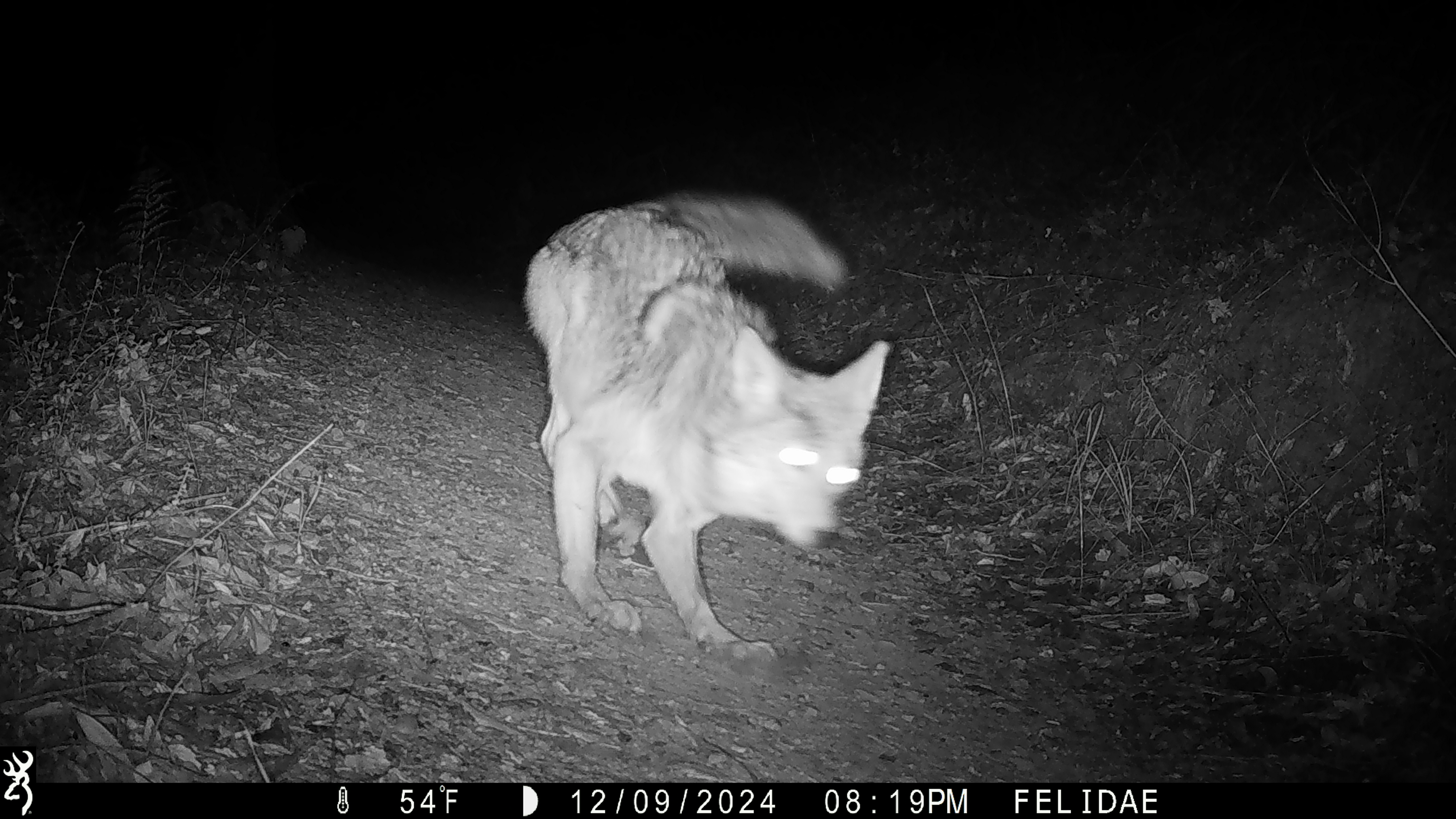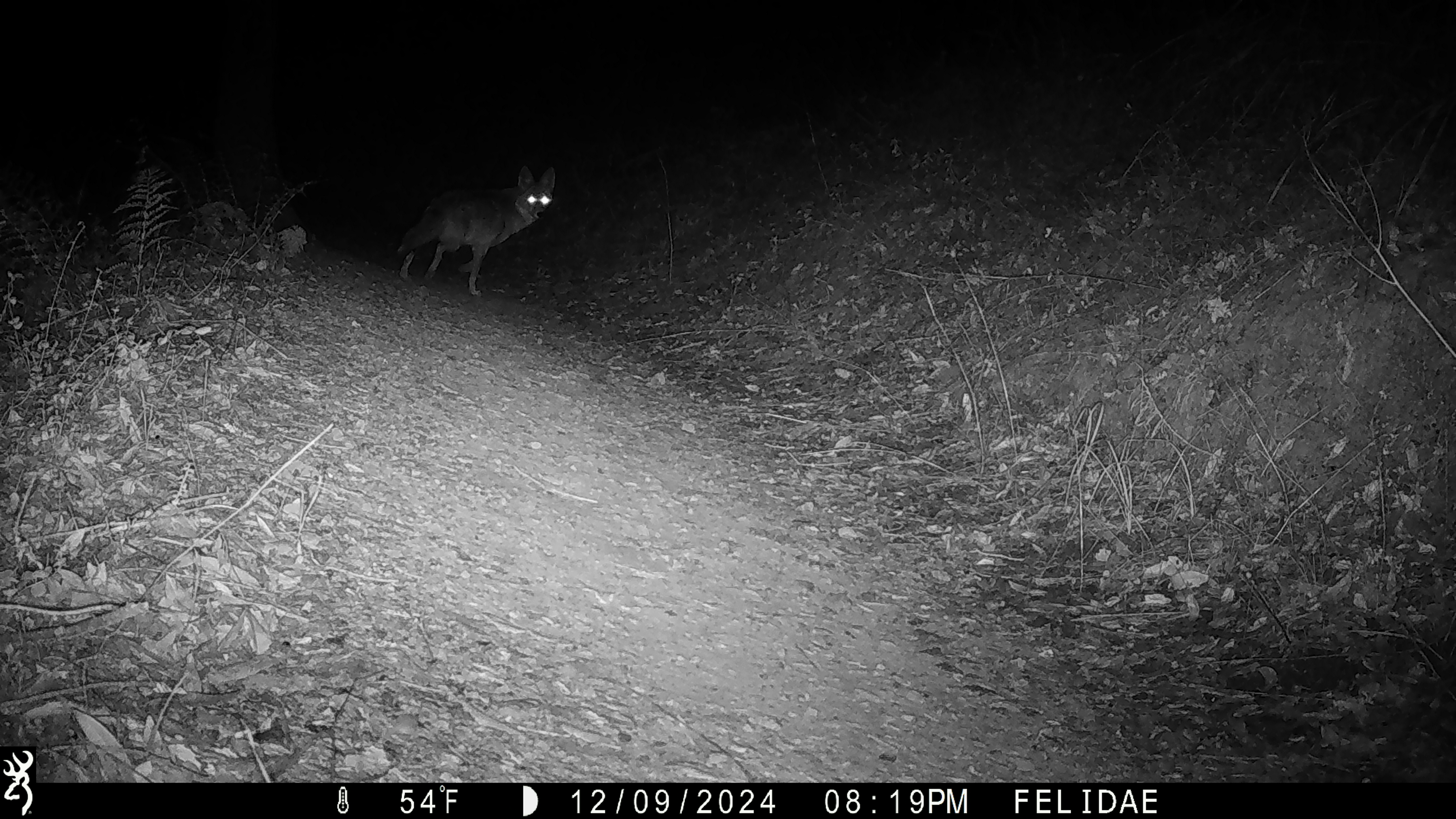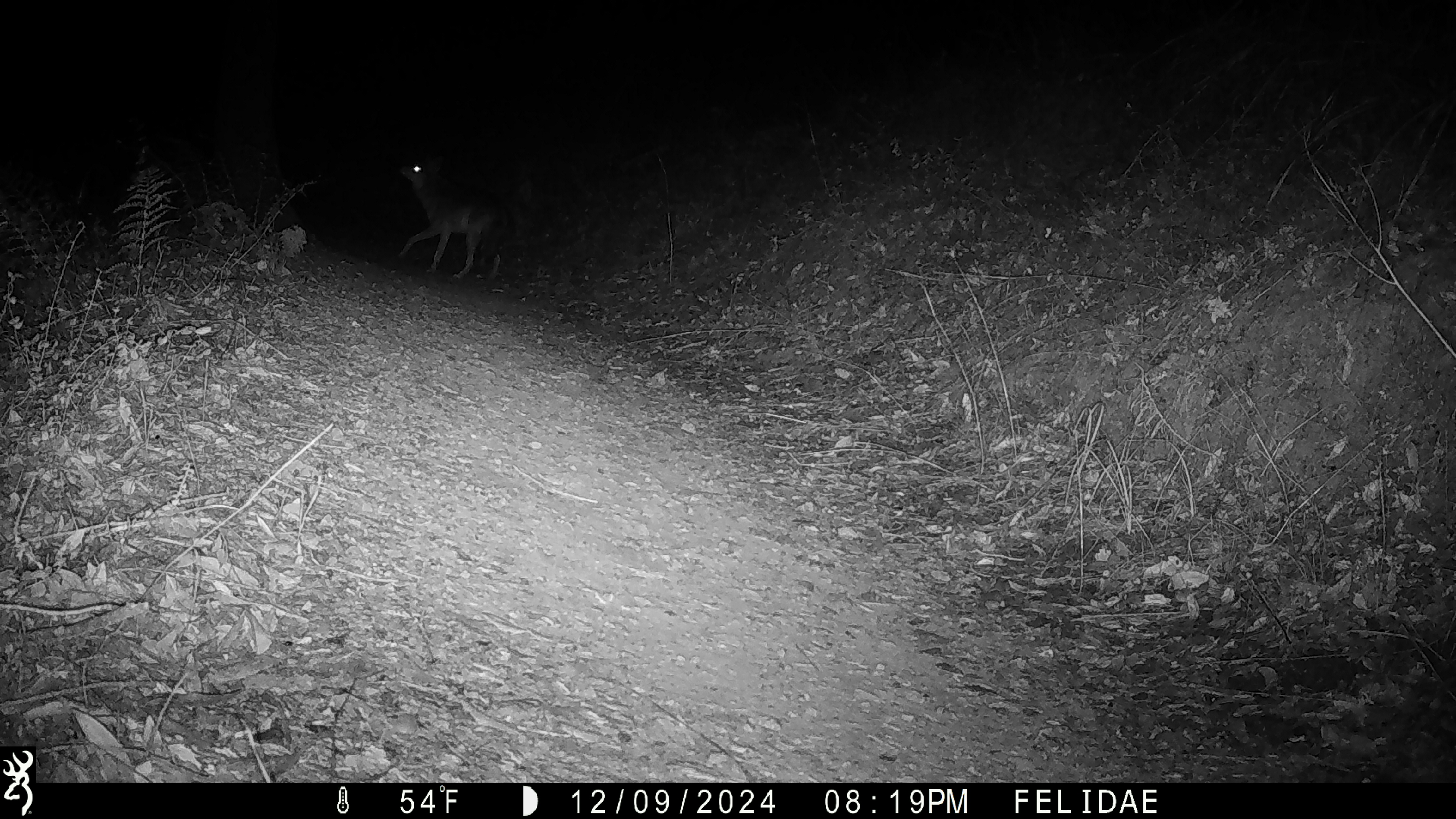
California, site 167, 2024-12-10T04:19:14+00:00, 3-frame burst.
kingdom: Animalia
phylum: Chordata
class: Mammalia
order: Carnivora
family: Canidae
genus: Canis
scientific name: Canis latrans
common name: coyote